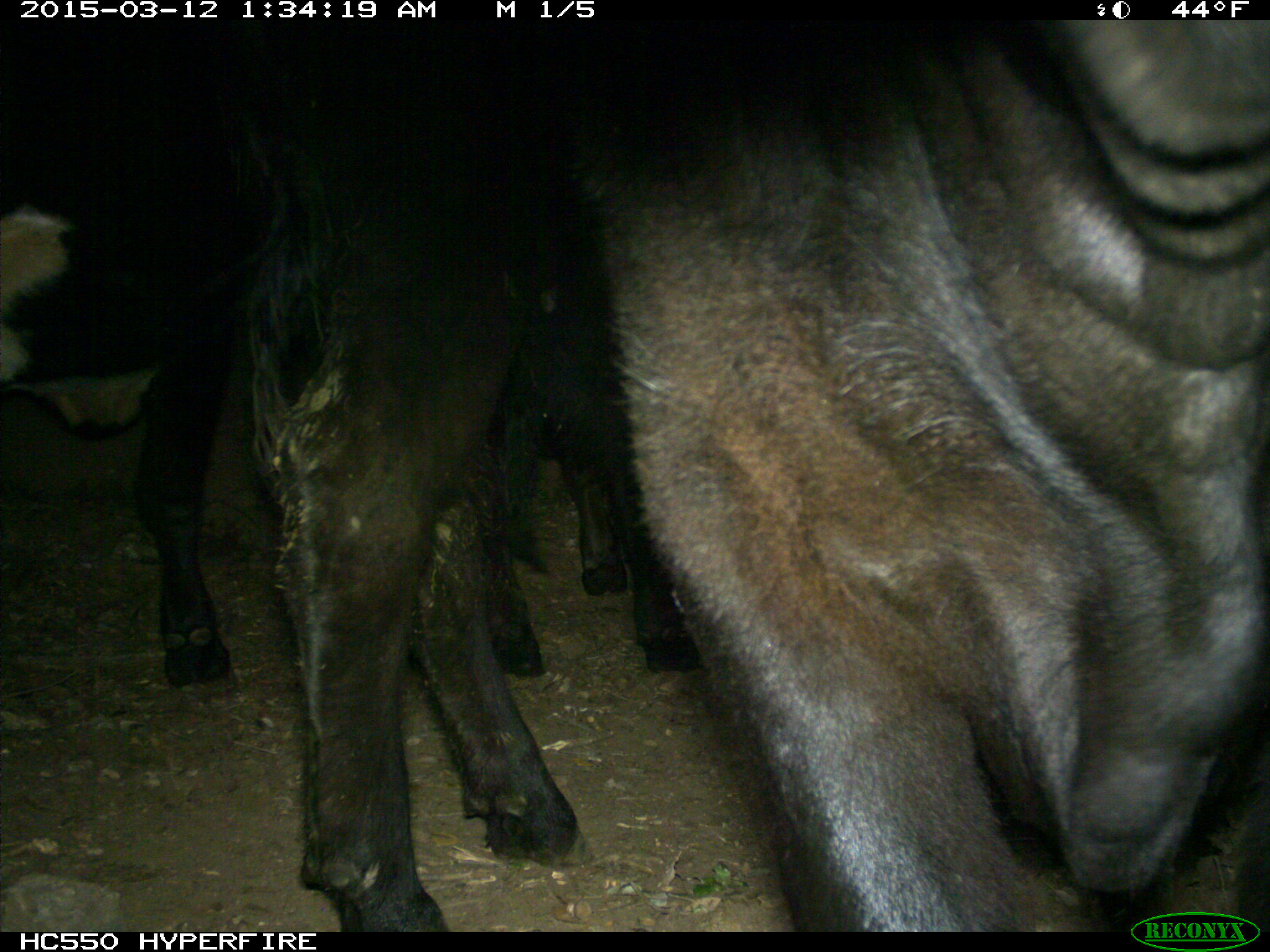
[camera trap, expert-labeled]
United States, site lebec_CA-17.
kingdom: Animalia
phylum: Chordata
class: Mammalia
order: Artiodactyla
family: Bovidae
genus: Bos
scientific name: Bos taurus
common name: domestic cow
Bos taurus (domestic cow).